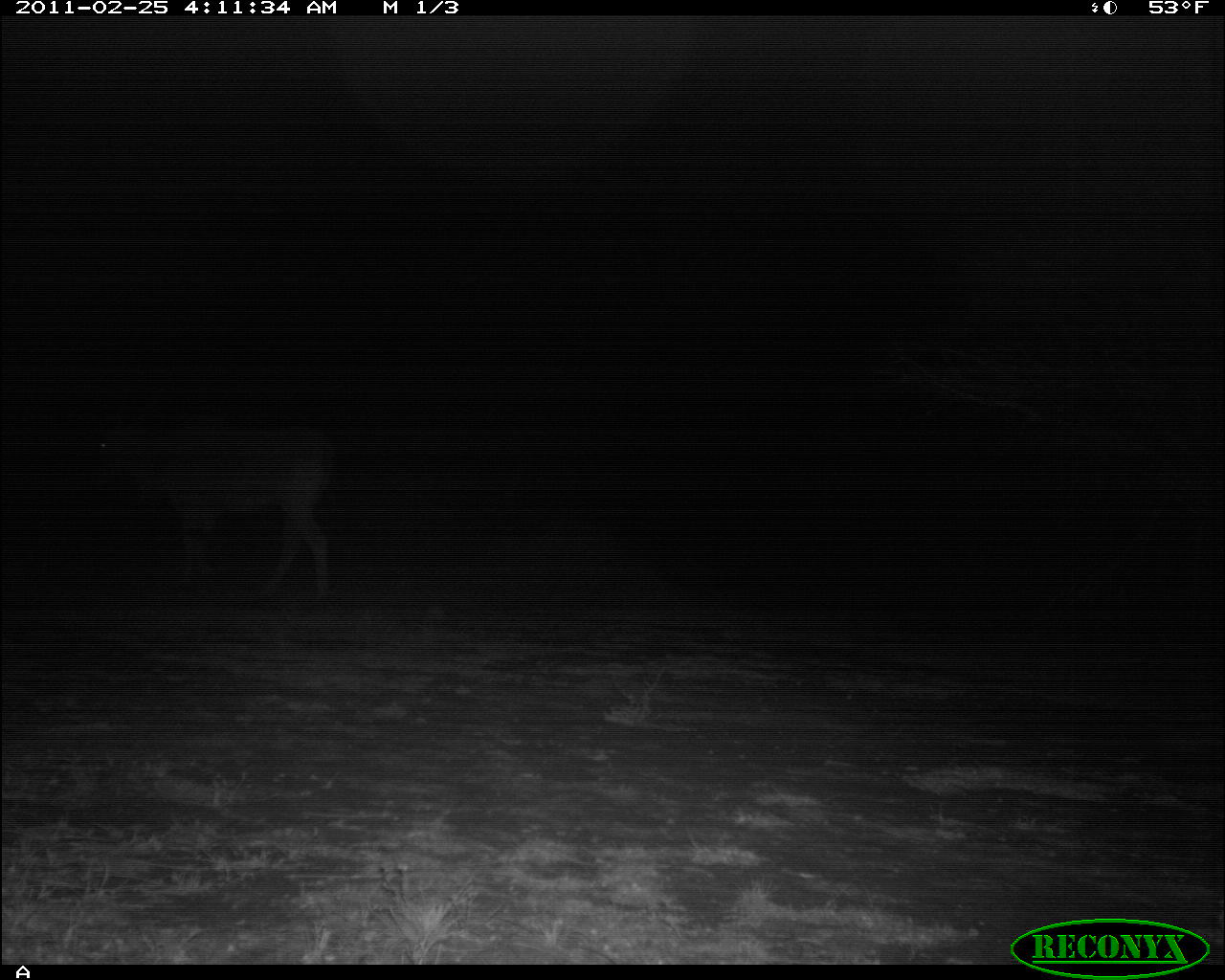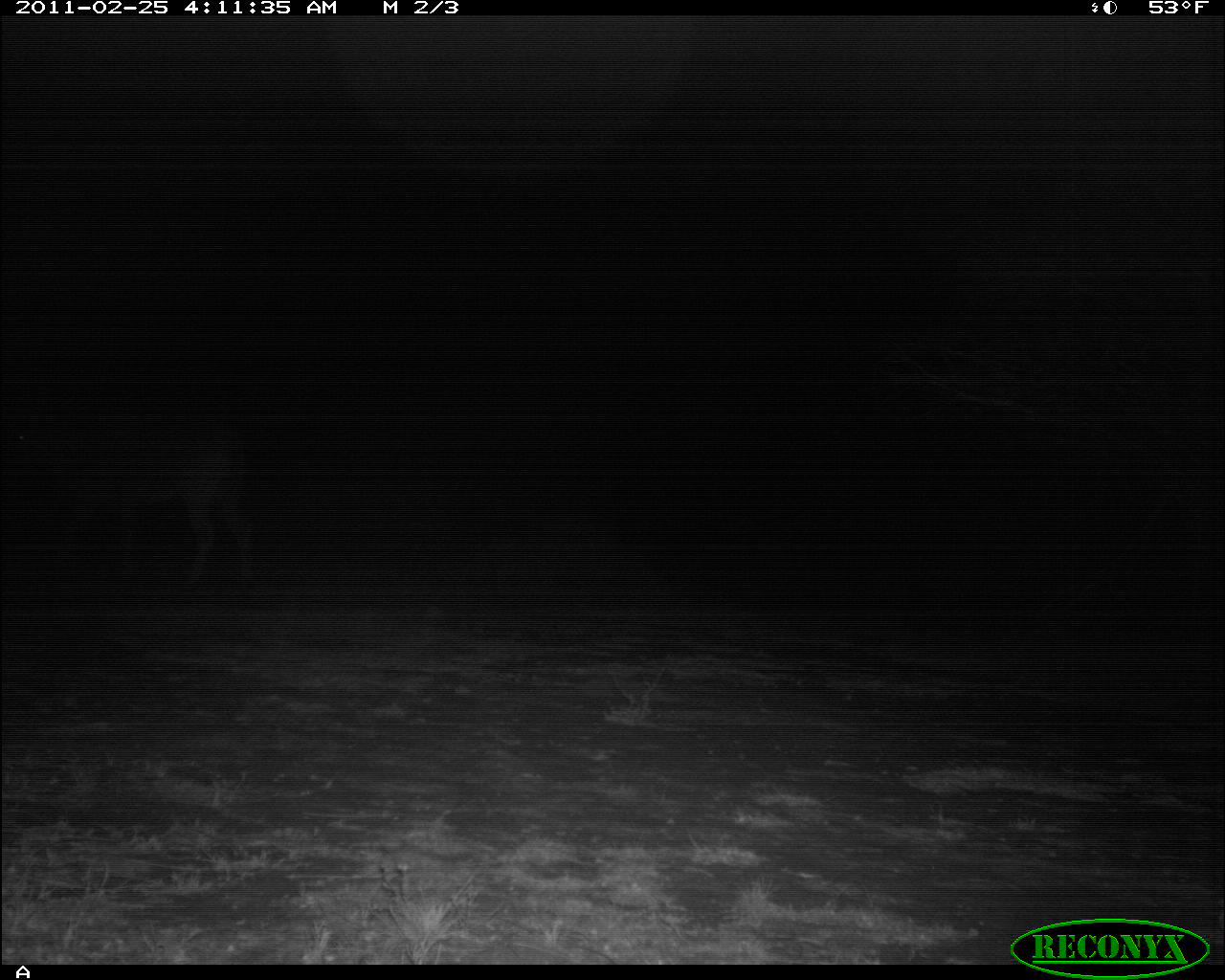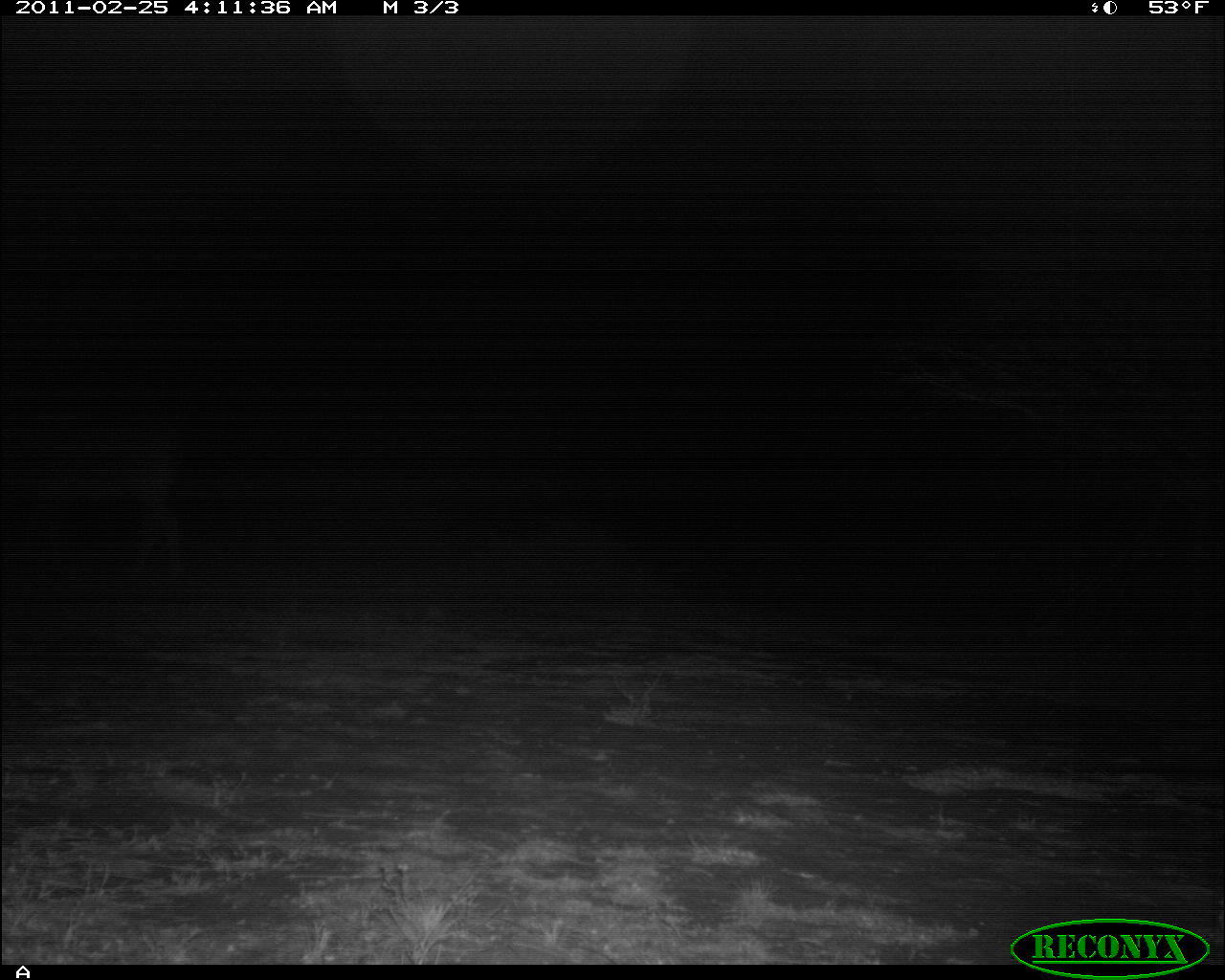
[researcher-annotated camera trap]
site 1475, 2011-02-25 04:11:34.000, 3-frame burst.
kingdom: Animalia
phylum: Chordata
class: Mammalia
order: Artiodactyla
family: Bovidae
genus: Madoqua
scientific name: Madoqua guentheri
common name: günther's dik-dik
Madoqua guentheri (günther's dik-dik), count 1.